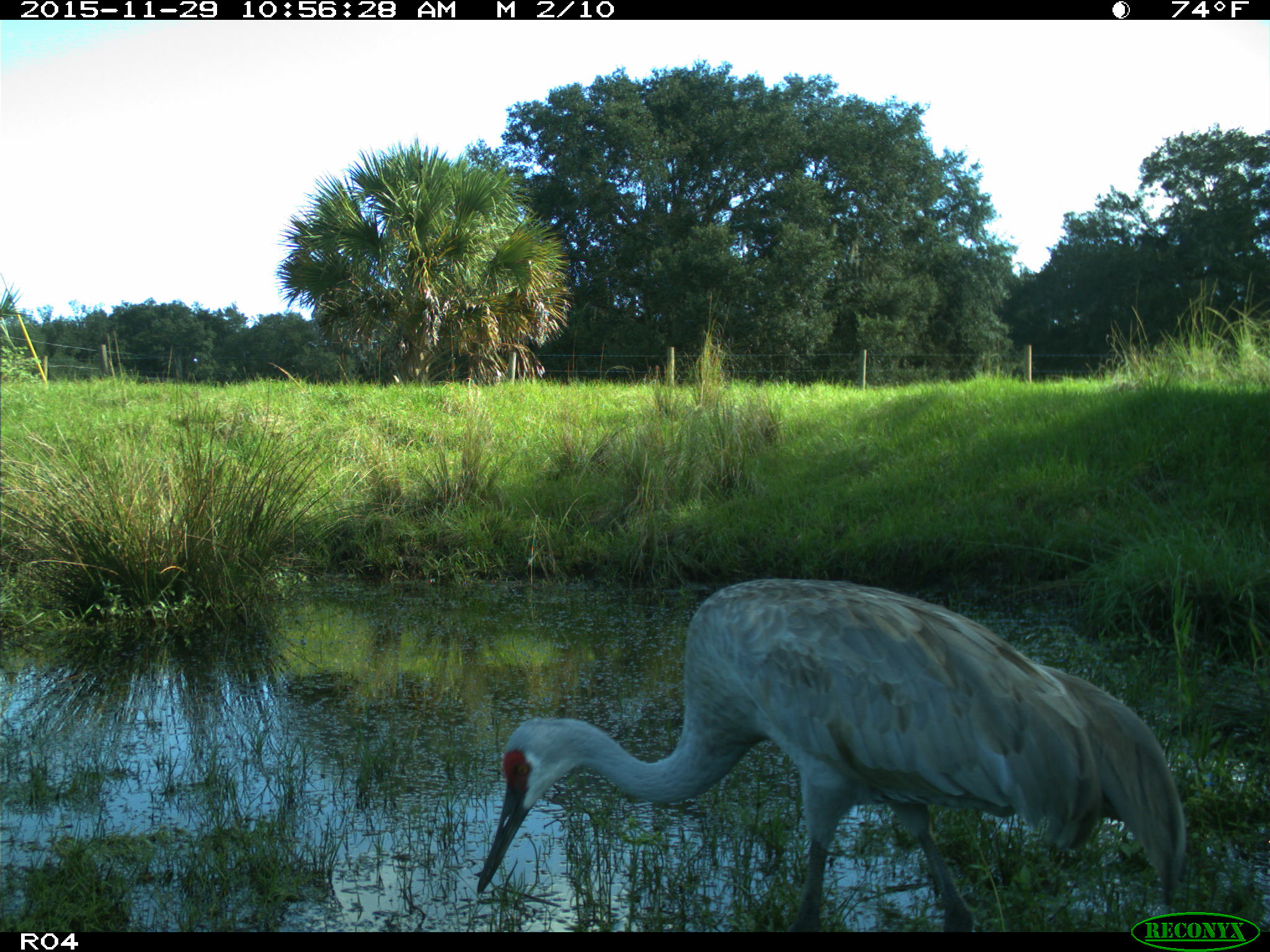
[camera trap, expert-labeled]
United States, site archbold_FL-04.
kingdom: Animalia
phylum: Chordata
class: Aves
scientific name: Aves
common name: birds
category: unidentified bird